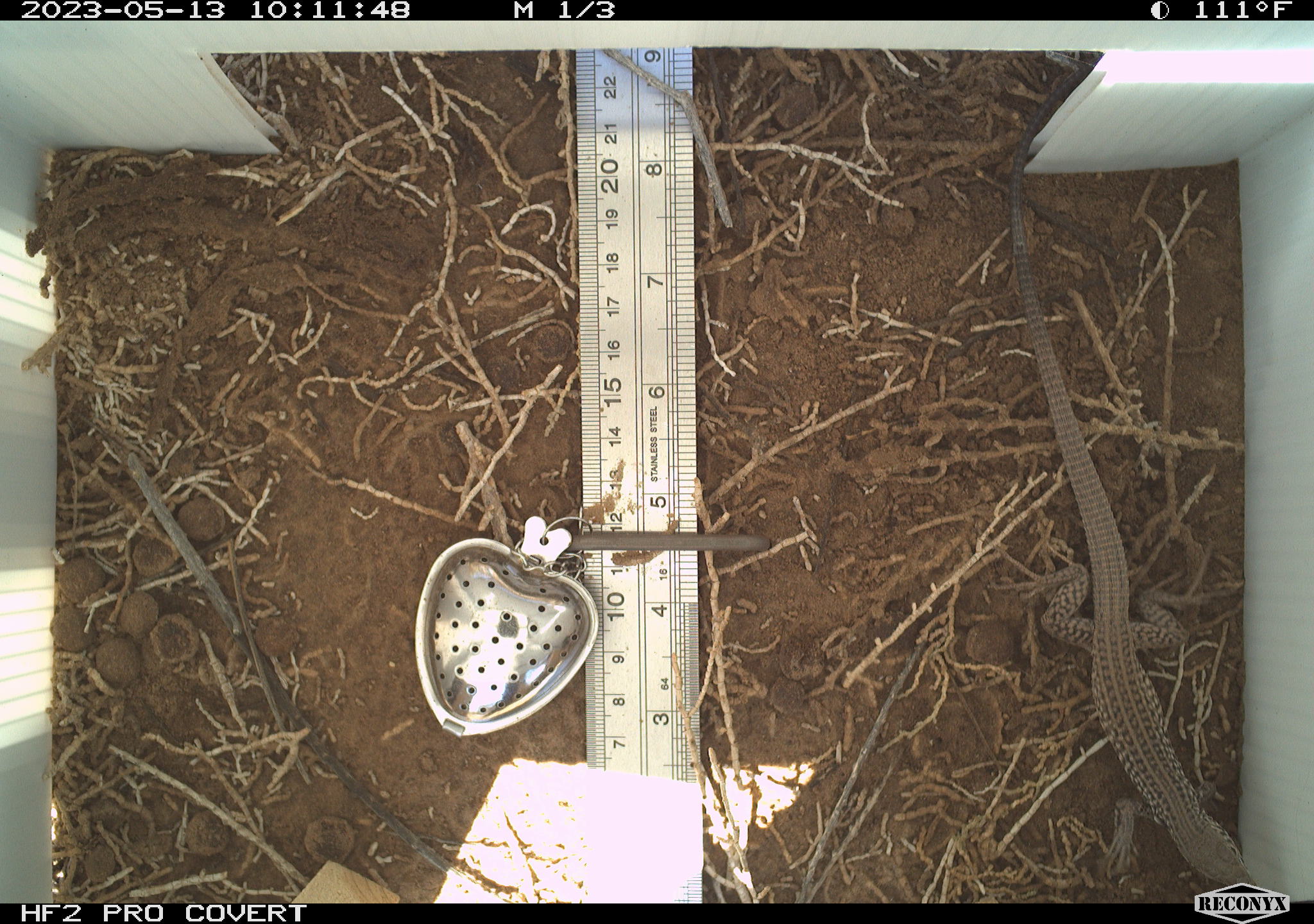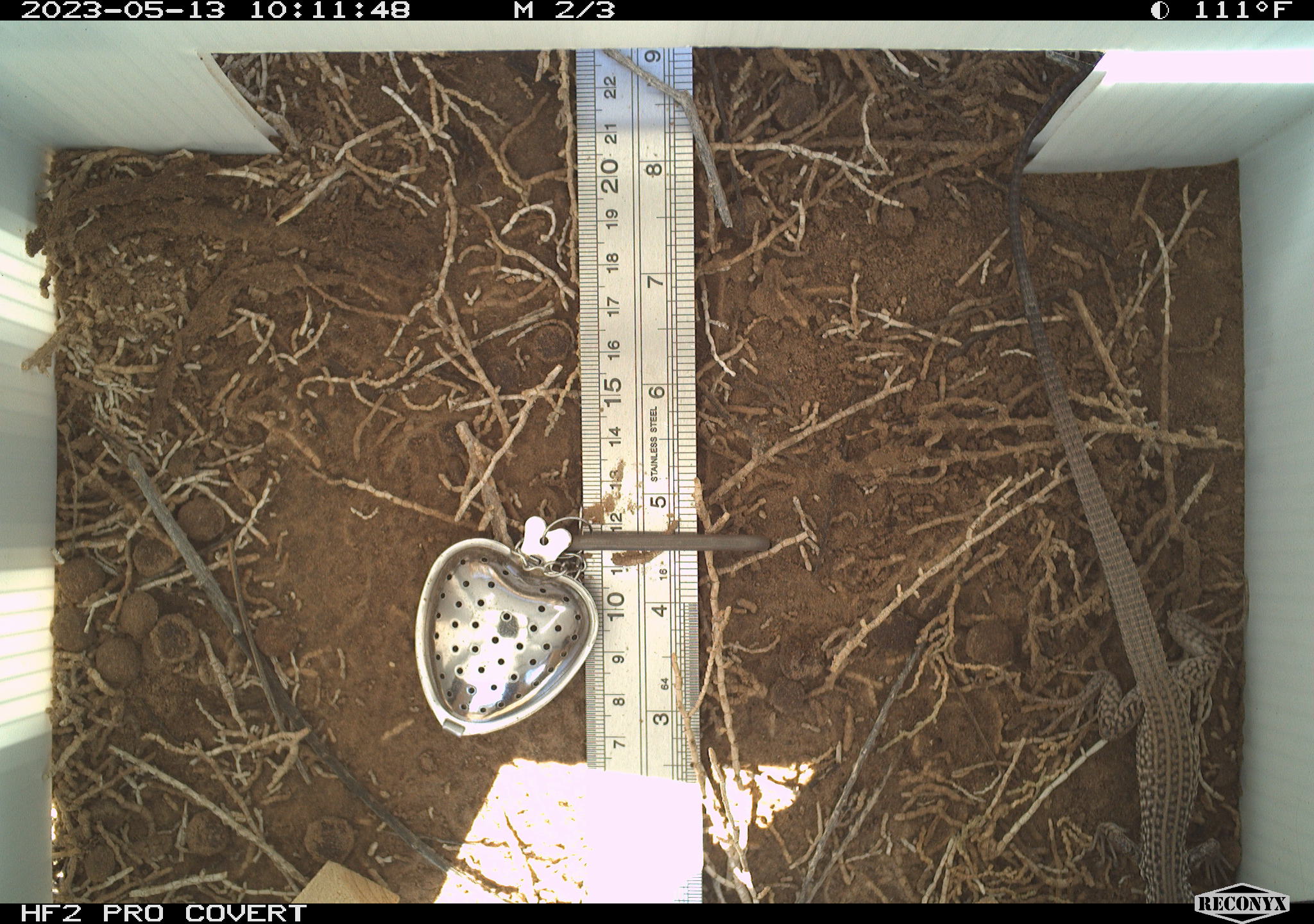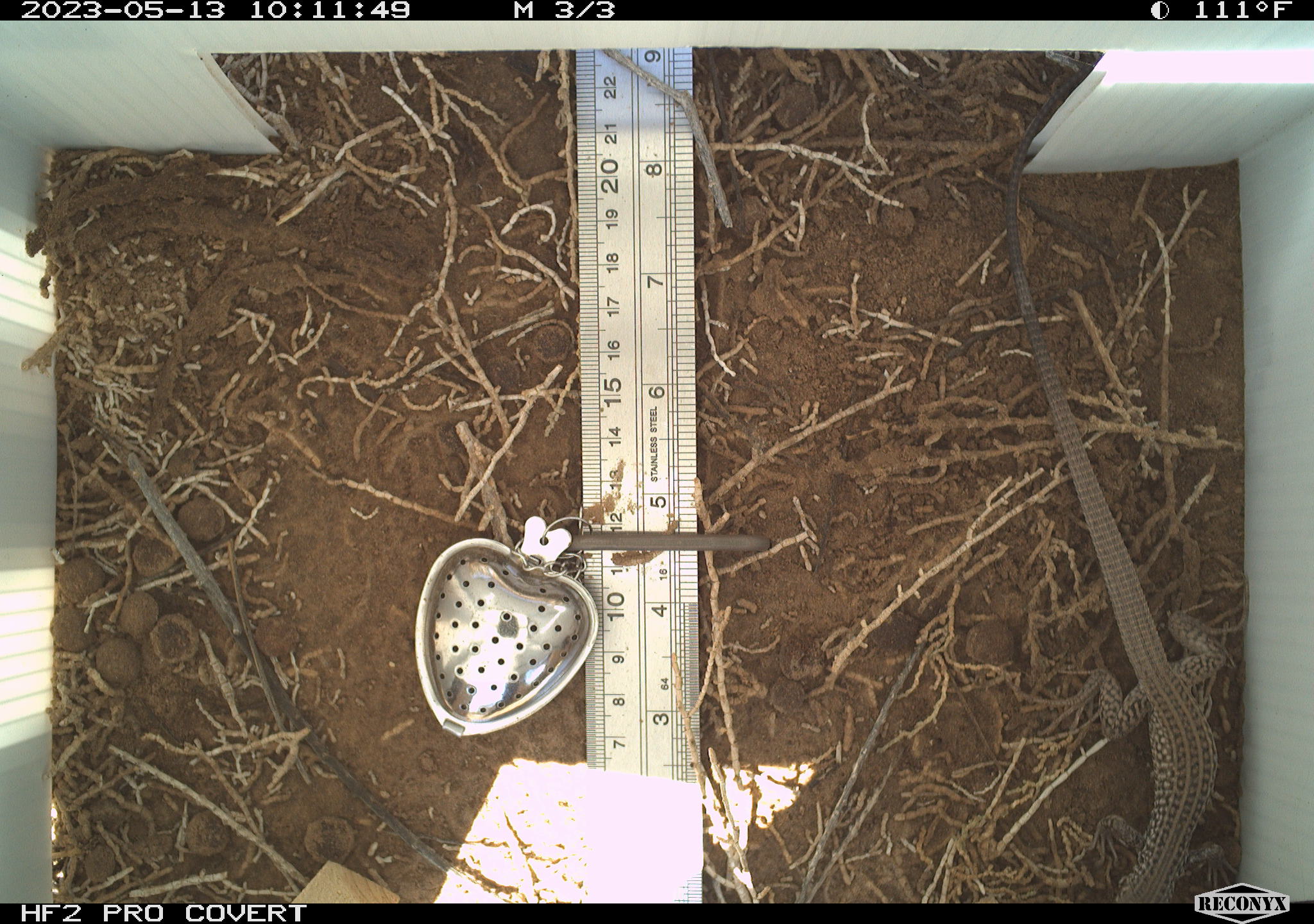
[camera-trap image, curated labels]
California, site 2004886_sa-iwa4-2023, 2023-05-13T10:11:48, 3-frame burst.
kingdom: Animalia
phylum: Chordata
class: Reptilia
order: Squamata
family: Teiidae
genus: Aspidoscelis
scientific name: Aspidoscelis tigris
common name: western whiptail